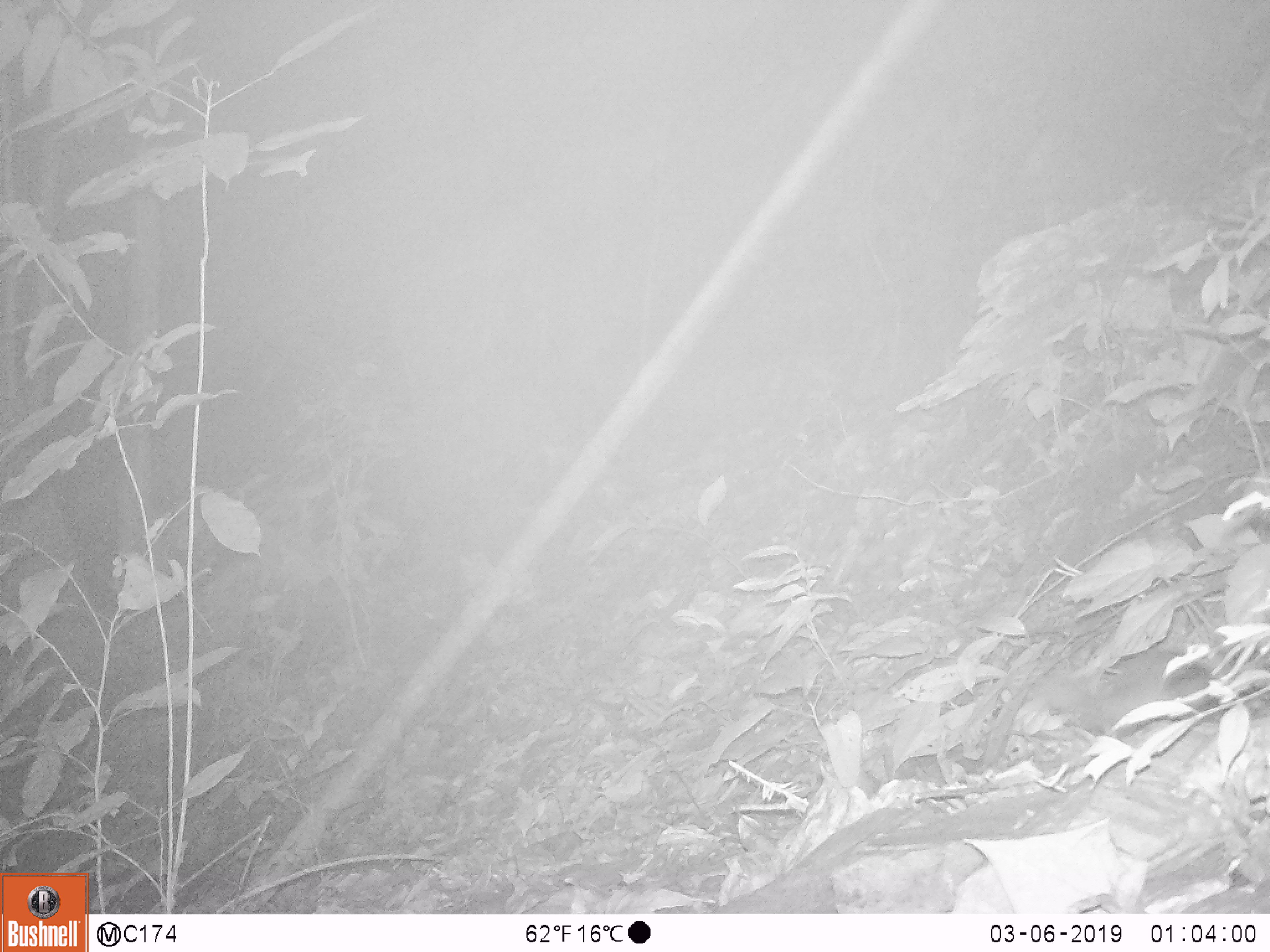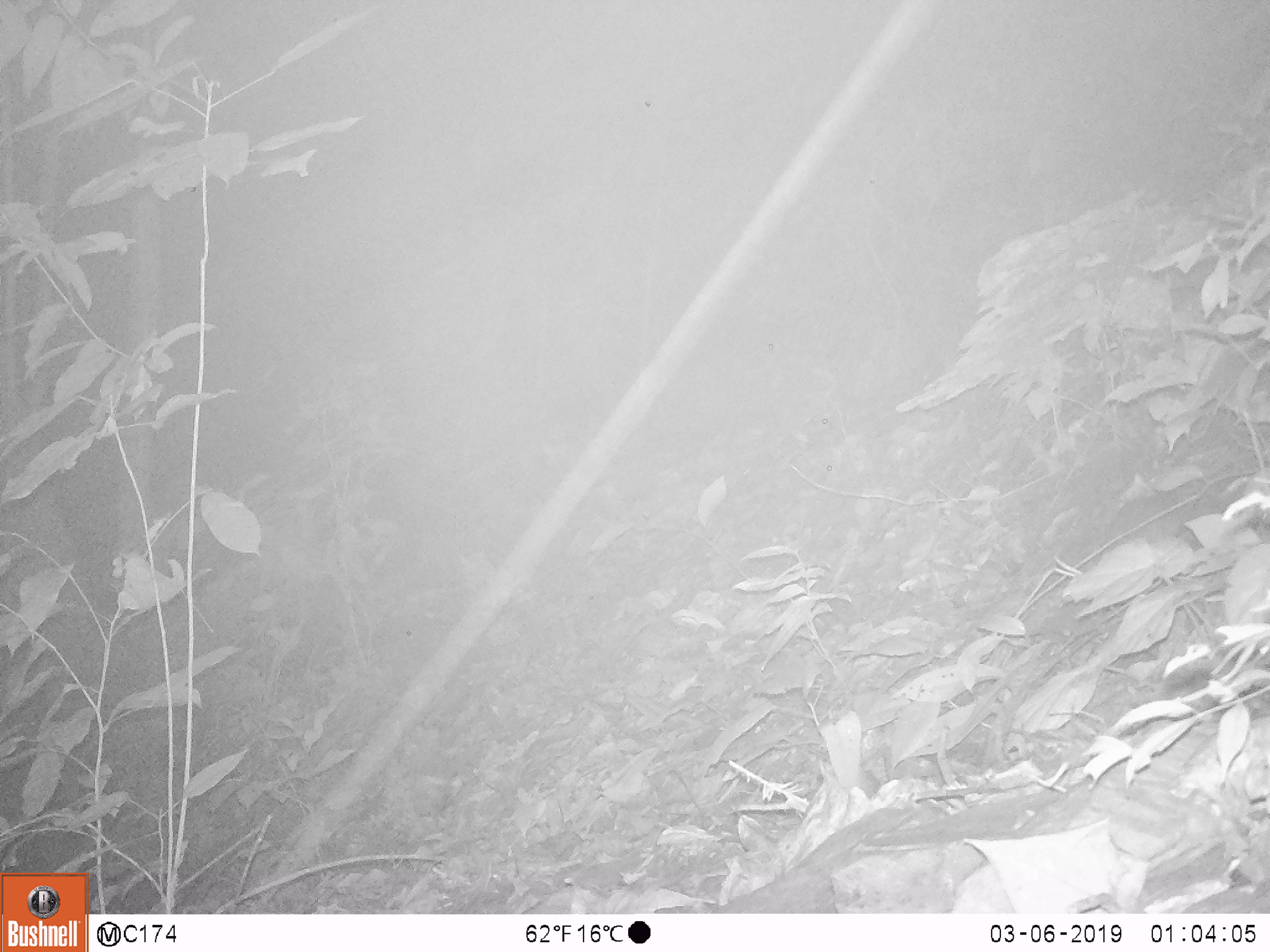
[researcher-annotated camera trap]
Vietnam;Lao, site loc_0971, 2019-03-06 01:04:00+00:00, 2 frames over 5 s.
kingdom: Animalia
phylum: Chordata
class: Mammalia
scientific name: Mammalia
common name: mammal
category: unidentified small mammal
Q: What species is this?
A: Unidentified small mammal (mammal) (Mammalia).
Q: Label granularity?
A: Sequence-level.